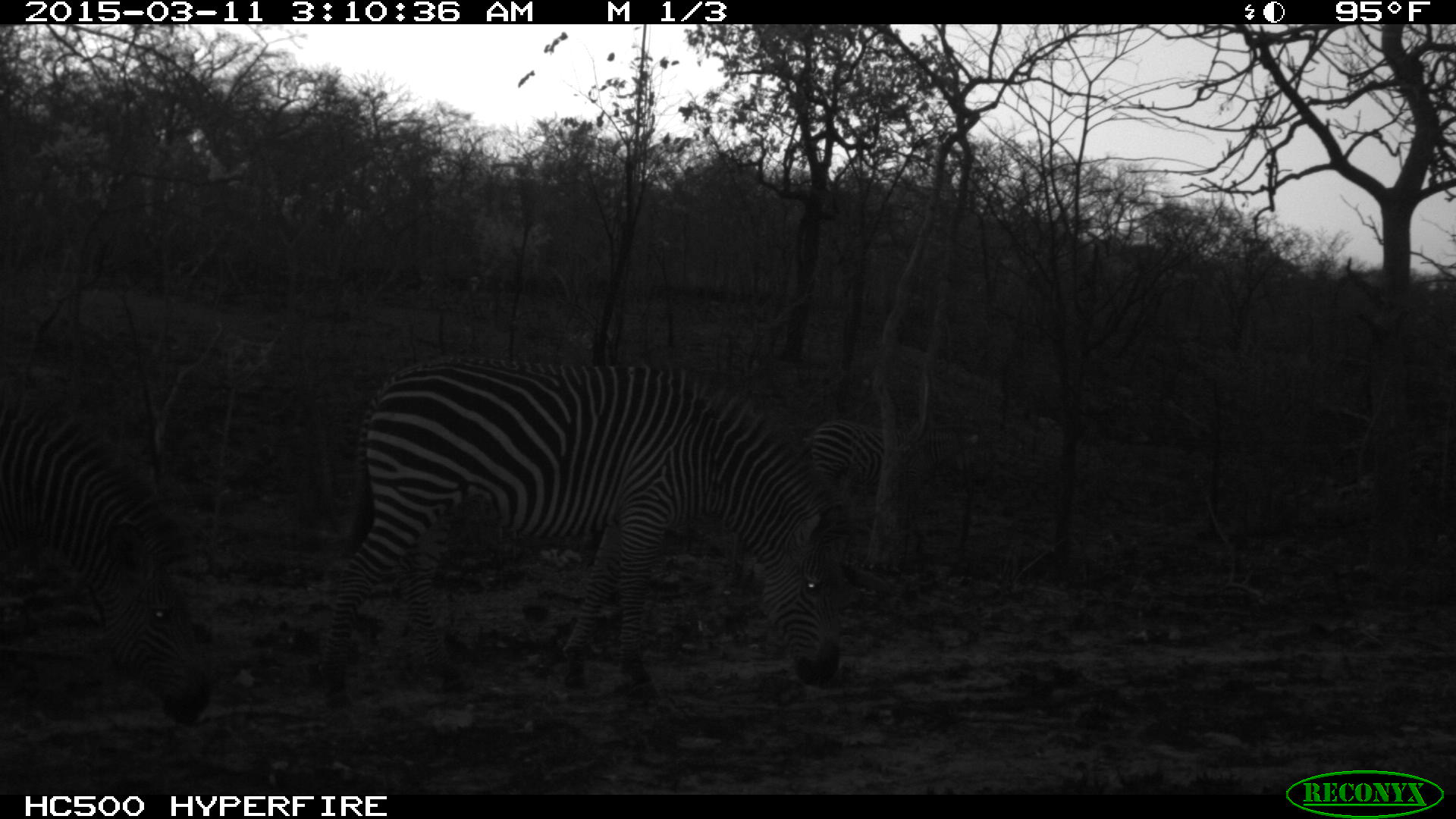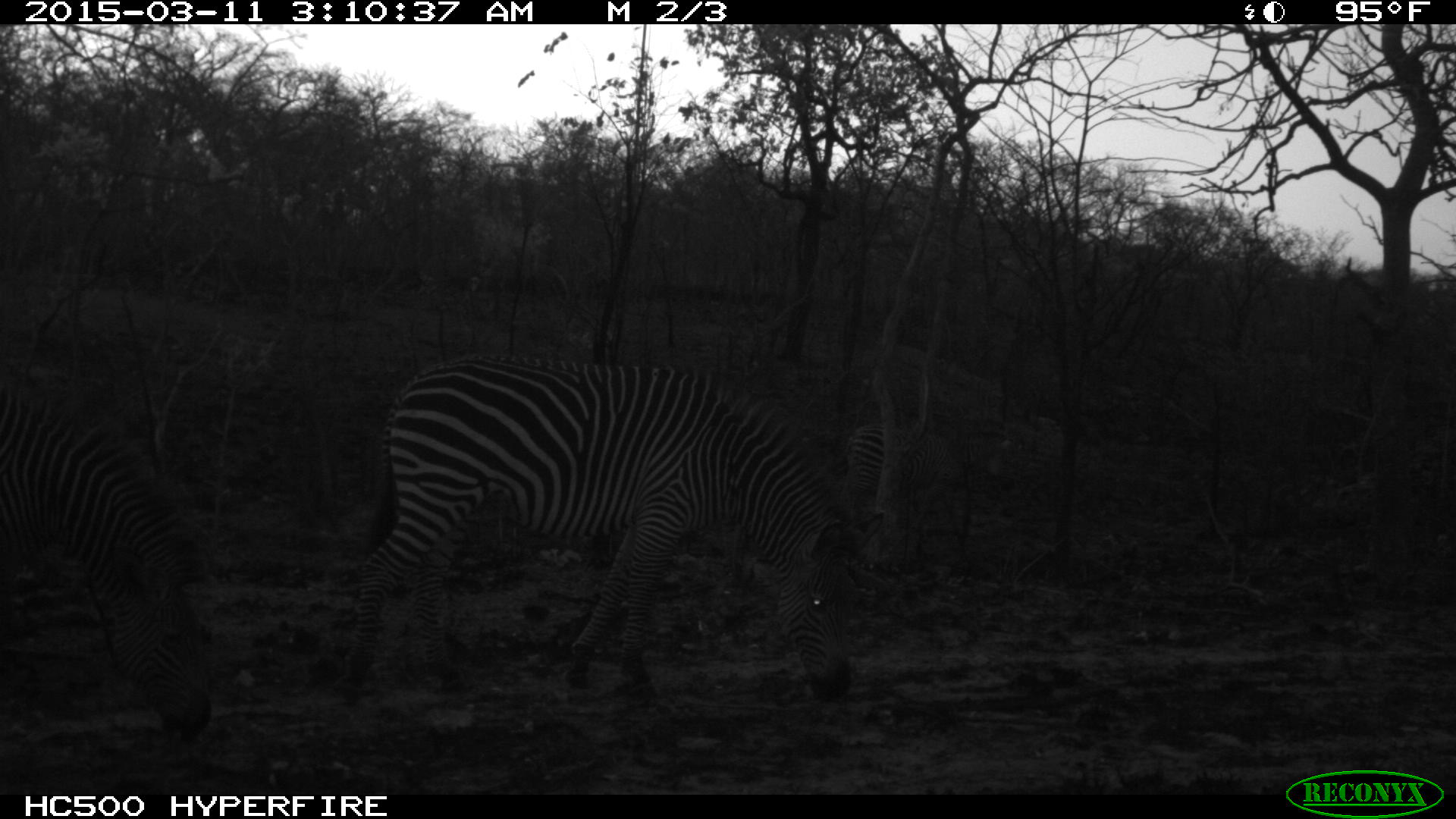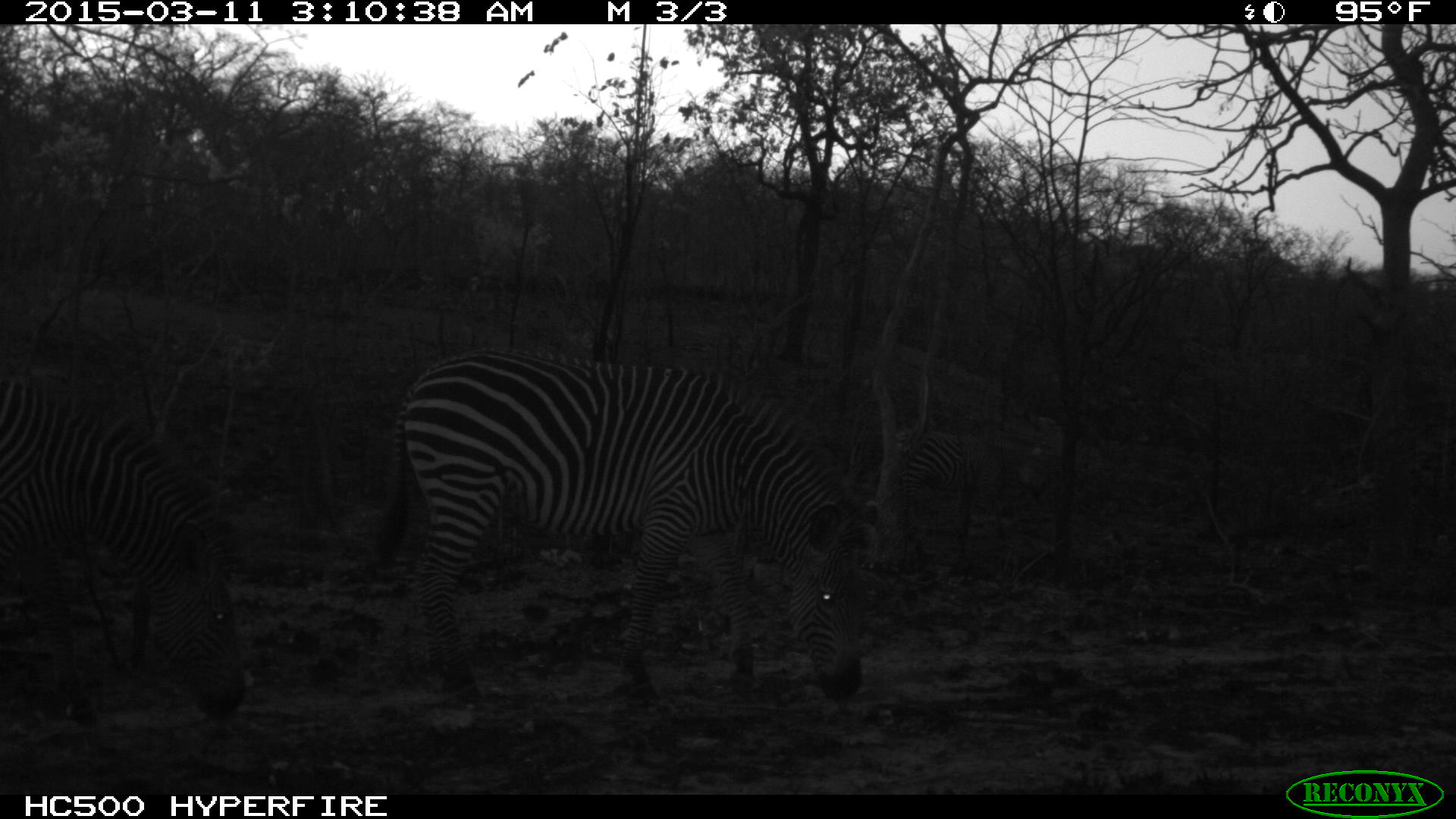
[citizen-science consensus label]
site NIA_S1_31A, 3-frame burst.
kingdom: Animalia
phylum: Chordata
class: Mammalia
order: Perissodactyla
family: Equidae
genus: Equus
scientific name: Equus quagga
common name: plains zebra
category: zebraplains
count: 3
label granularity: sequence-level